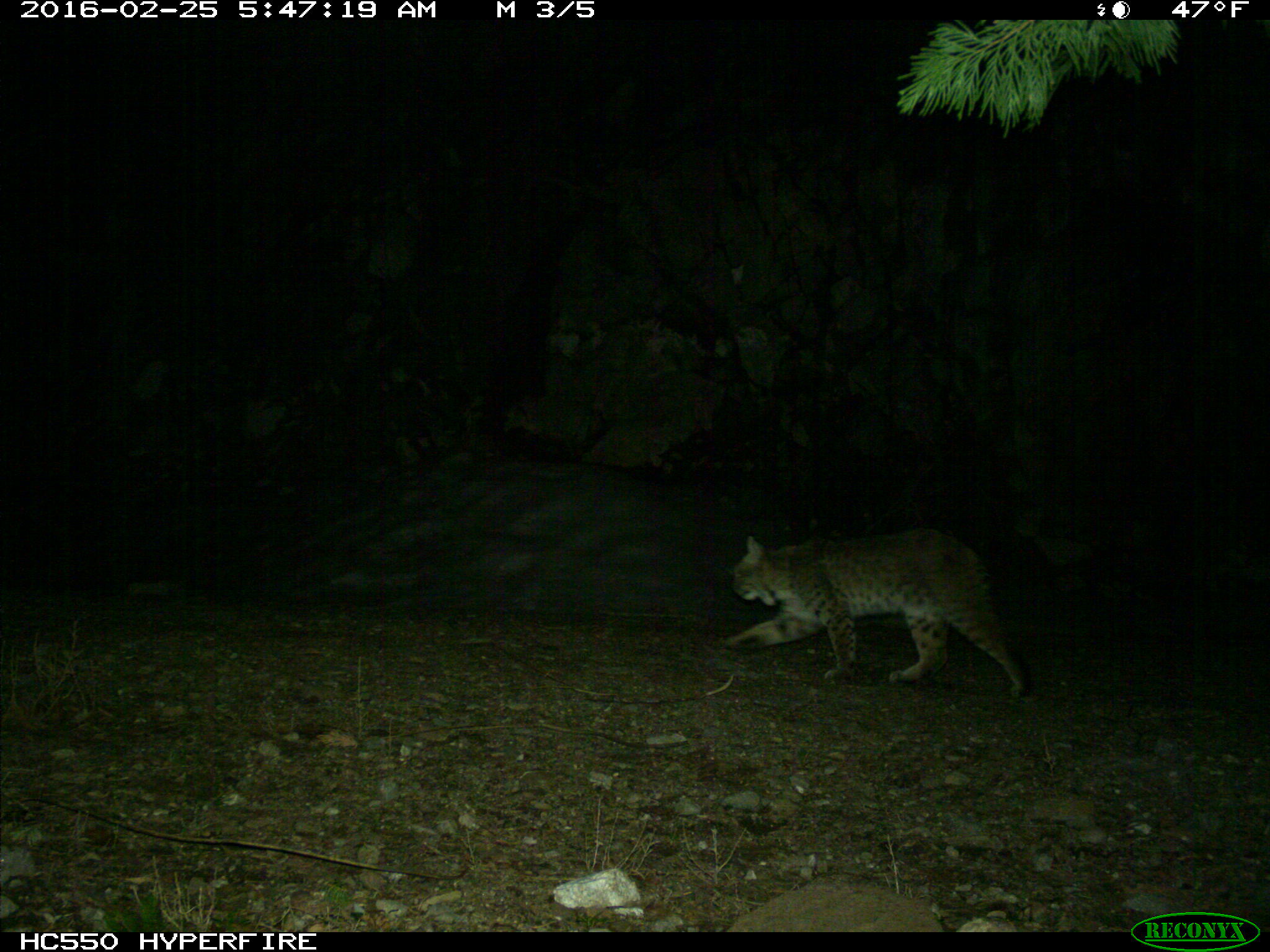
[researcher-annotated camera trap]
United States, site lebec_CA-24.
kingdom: Animalia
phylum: Chordata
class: Mammalia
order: Carnivora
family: Felidae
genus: Lynx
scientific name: Lynx rufus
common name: bobcat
Lynx rufus (bobcat).